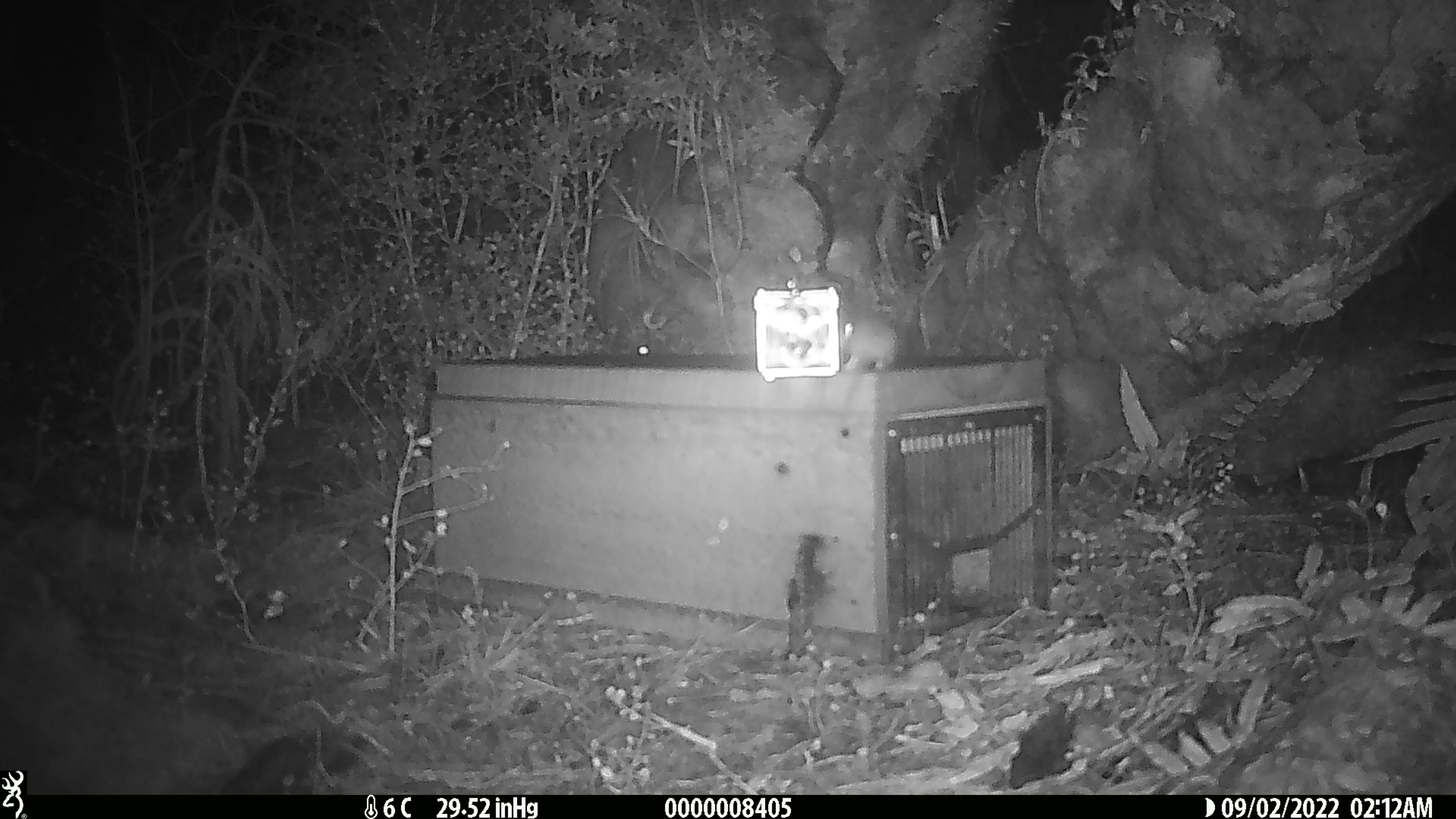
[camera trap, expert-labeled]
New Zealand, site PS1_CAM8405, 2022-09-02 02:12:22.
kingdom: Animalia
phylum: Chordata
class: Mammalia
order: Rodentia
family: Muridae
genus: Mus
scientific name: Mus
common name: mouse